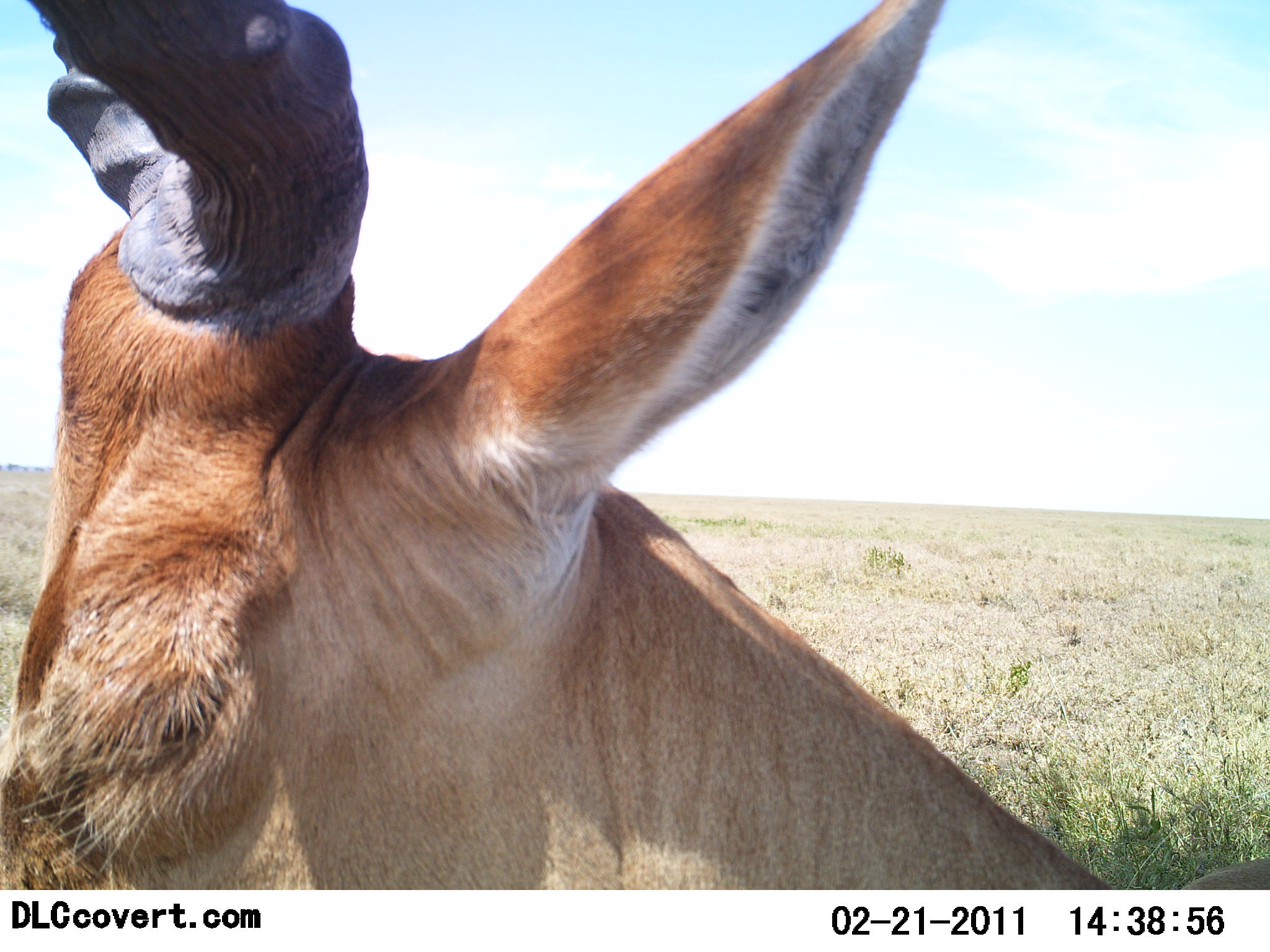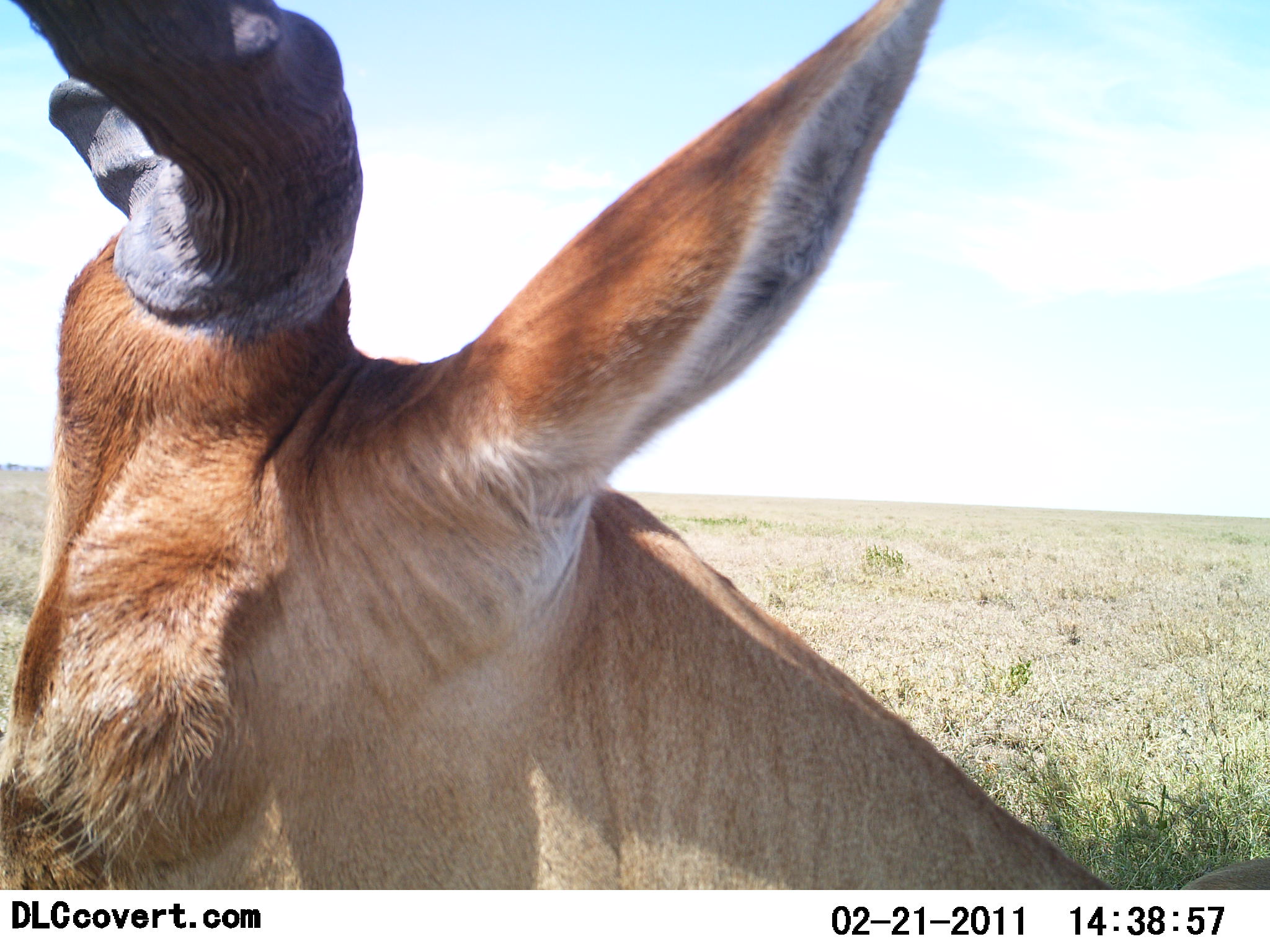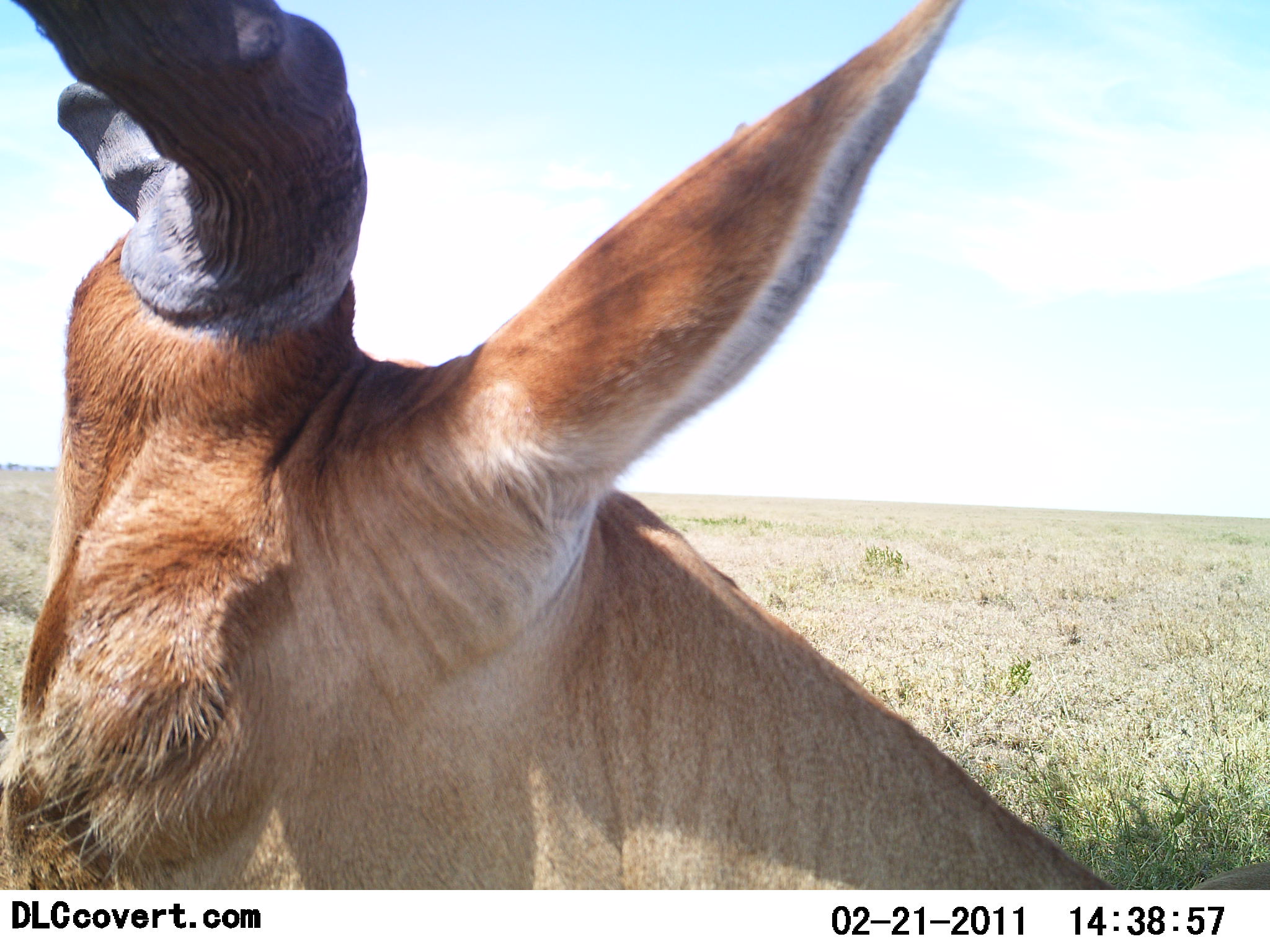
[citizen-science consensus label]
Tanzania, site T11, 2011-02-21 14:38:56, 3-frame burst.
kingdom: Animalia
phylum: Chordata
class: Mammalia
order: Artiodactyla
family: Bovidae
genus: Alcelaphus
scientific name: Alcelaphus buselaphus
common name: hartebeest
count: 1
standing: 73%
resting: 40%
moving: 0%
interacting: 0%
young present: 0%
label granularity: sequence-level